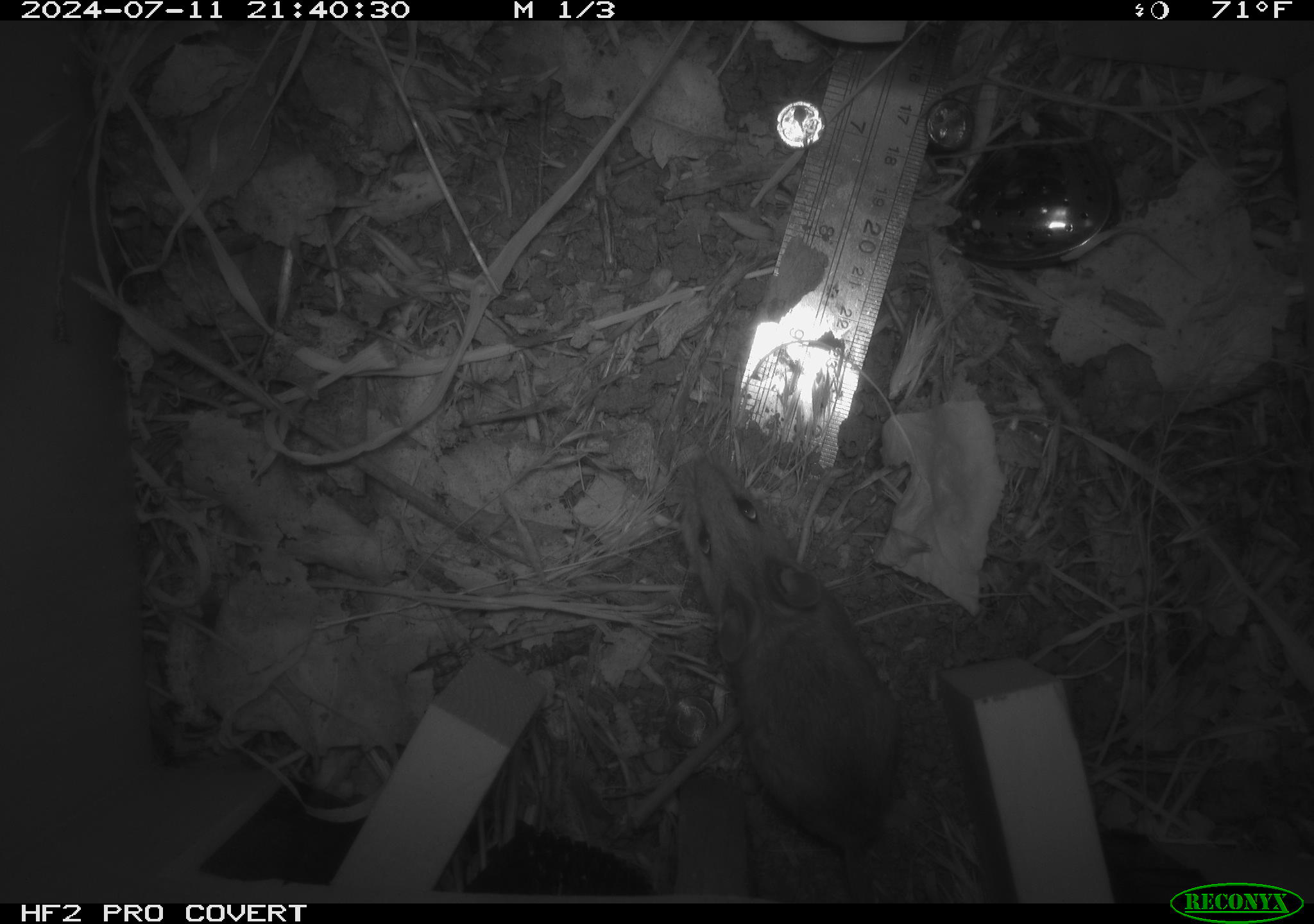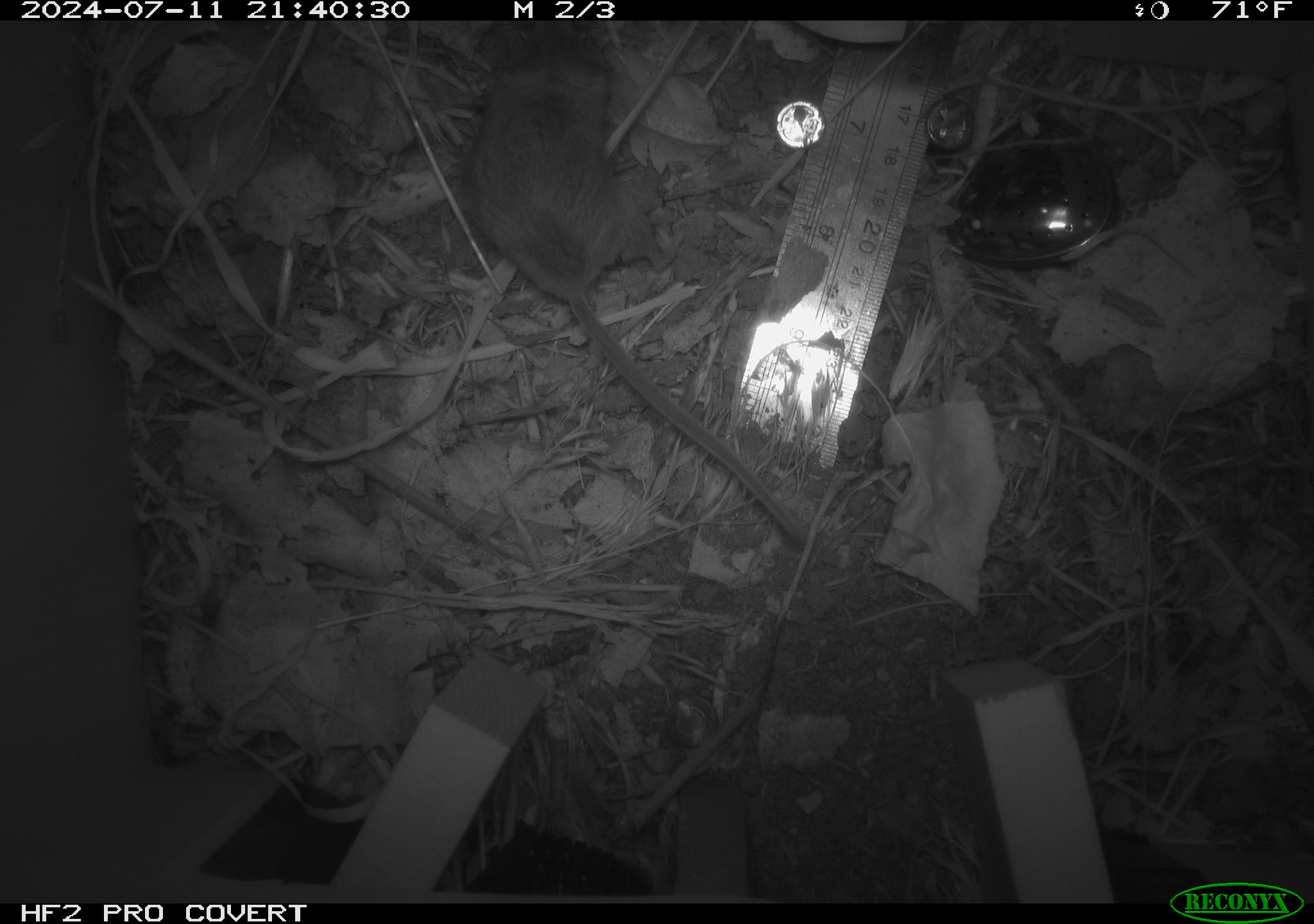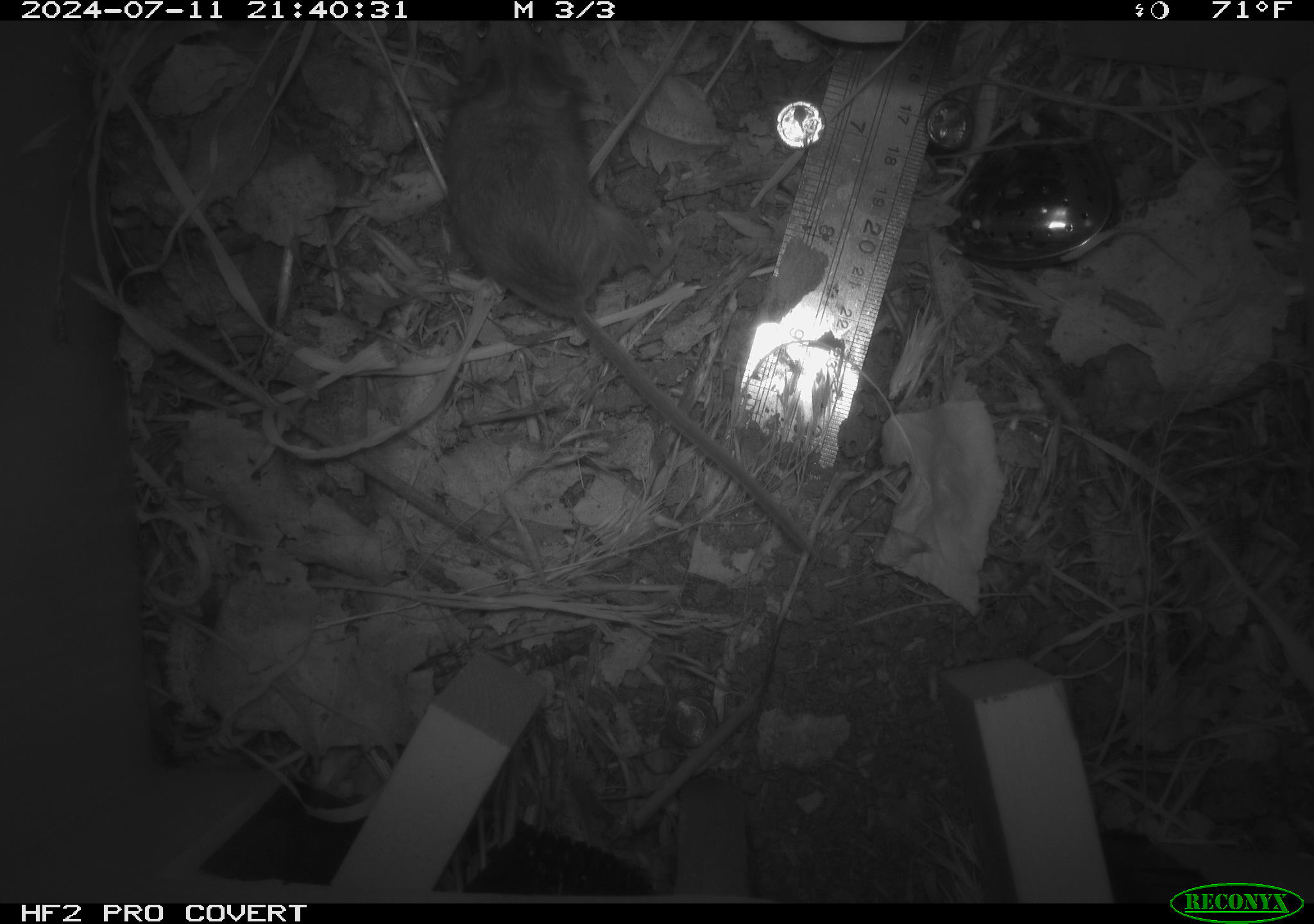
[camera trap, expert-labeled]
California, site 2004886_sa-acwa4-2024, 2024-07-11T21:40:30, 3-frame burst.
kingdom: Animalia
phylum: Chordata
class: Mammalia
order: Rodentia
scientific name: Rodentia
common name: mouse species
Mouse species (Rodentia).